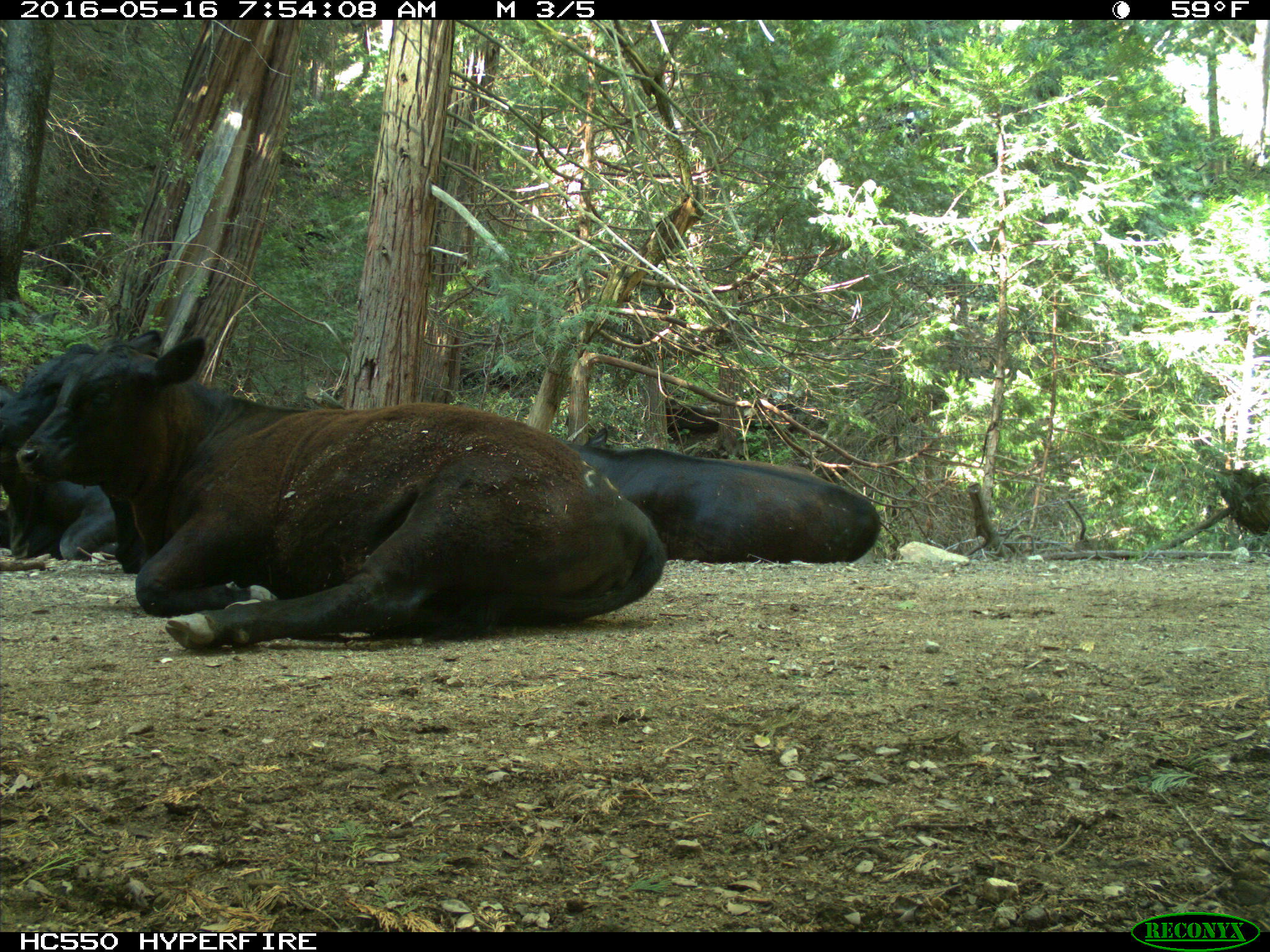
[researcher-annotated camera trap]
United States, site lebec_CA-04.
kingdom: Animalia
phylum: Chordata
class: Mammalia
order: Artiodactyla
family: Bovidae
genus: Bos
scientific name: Bos taurus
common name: domestic cow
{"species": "Bos taurus (domestic cow)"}